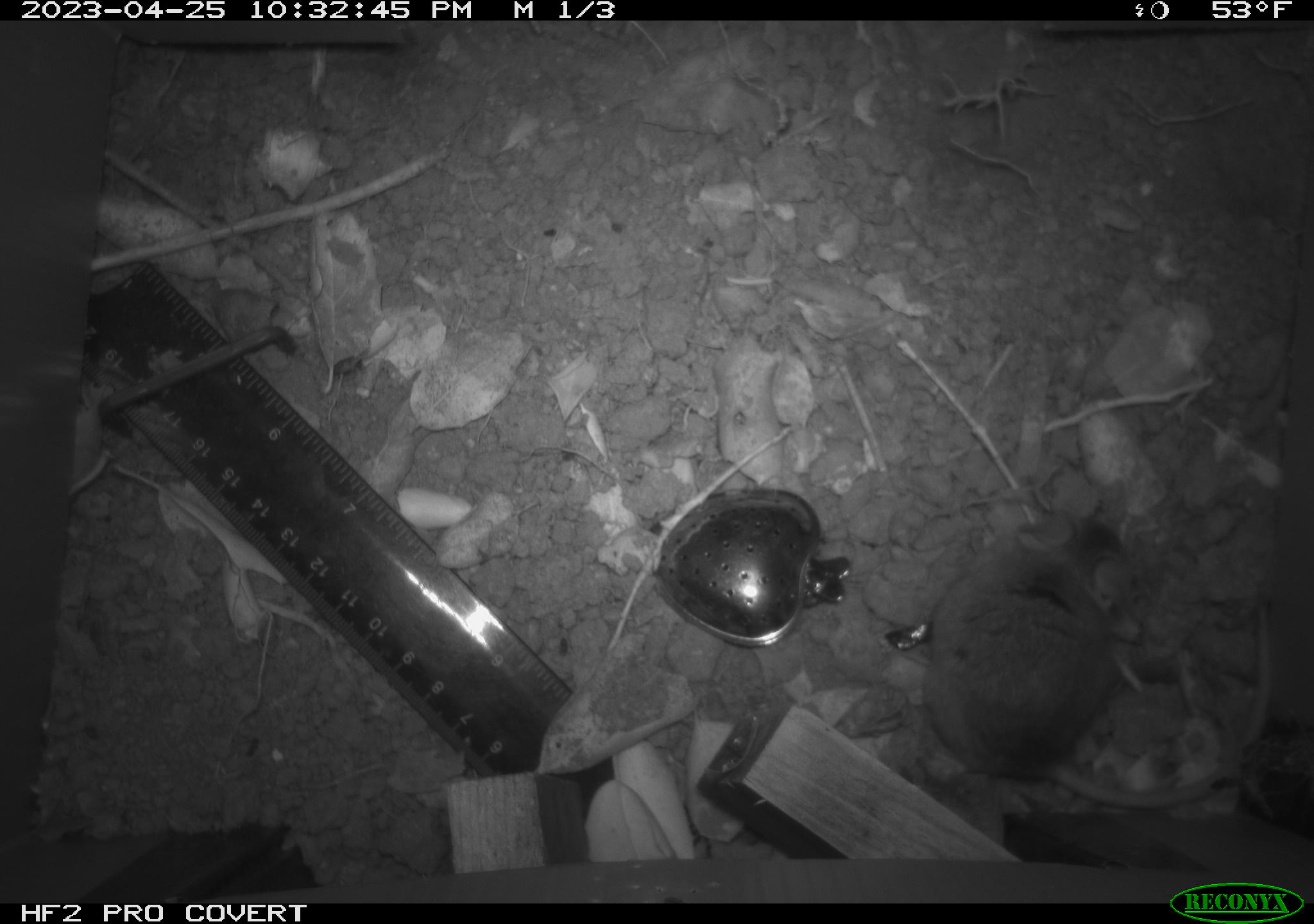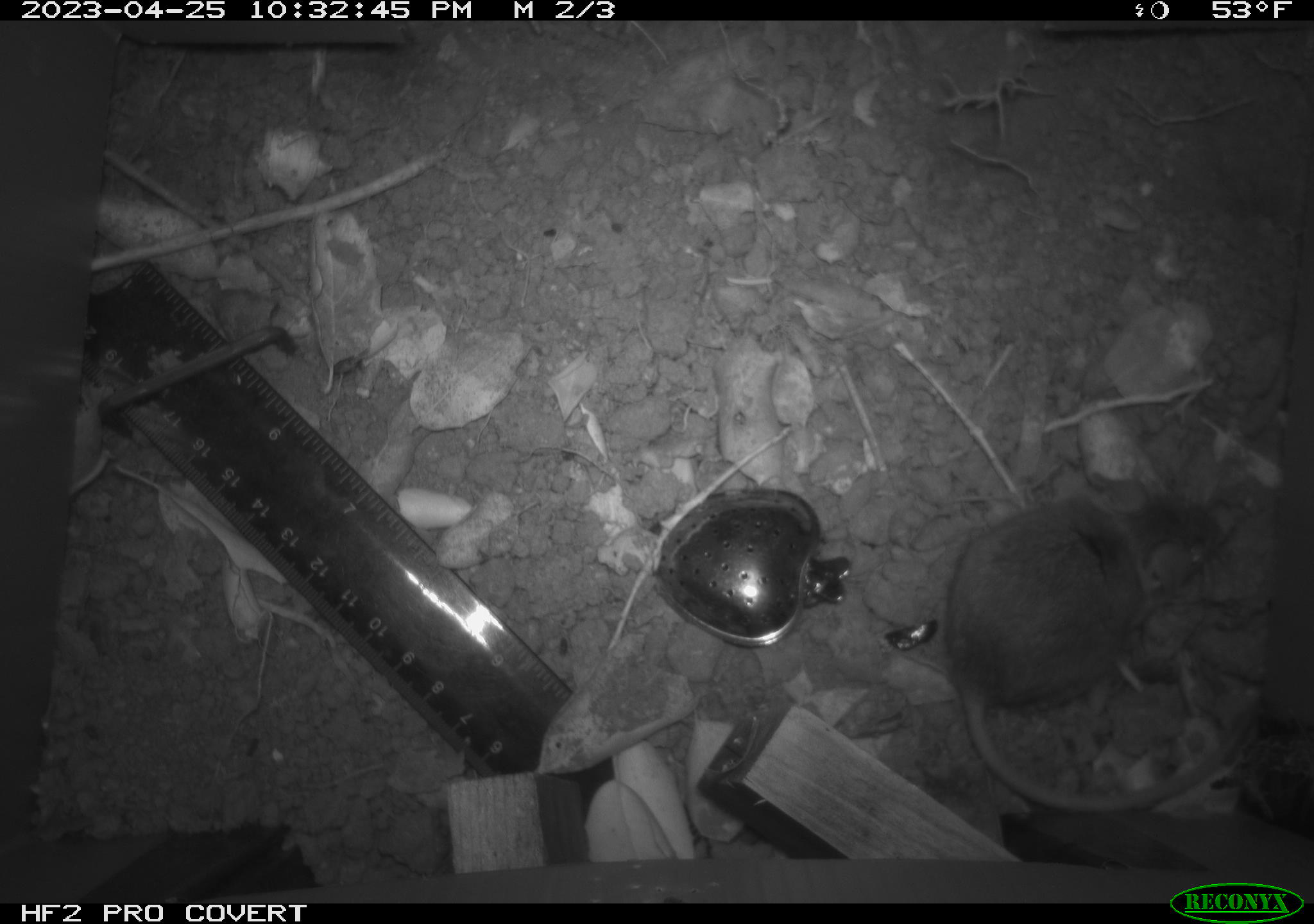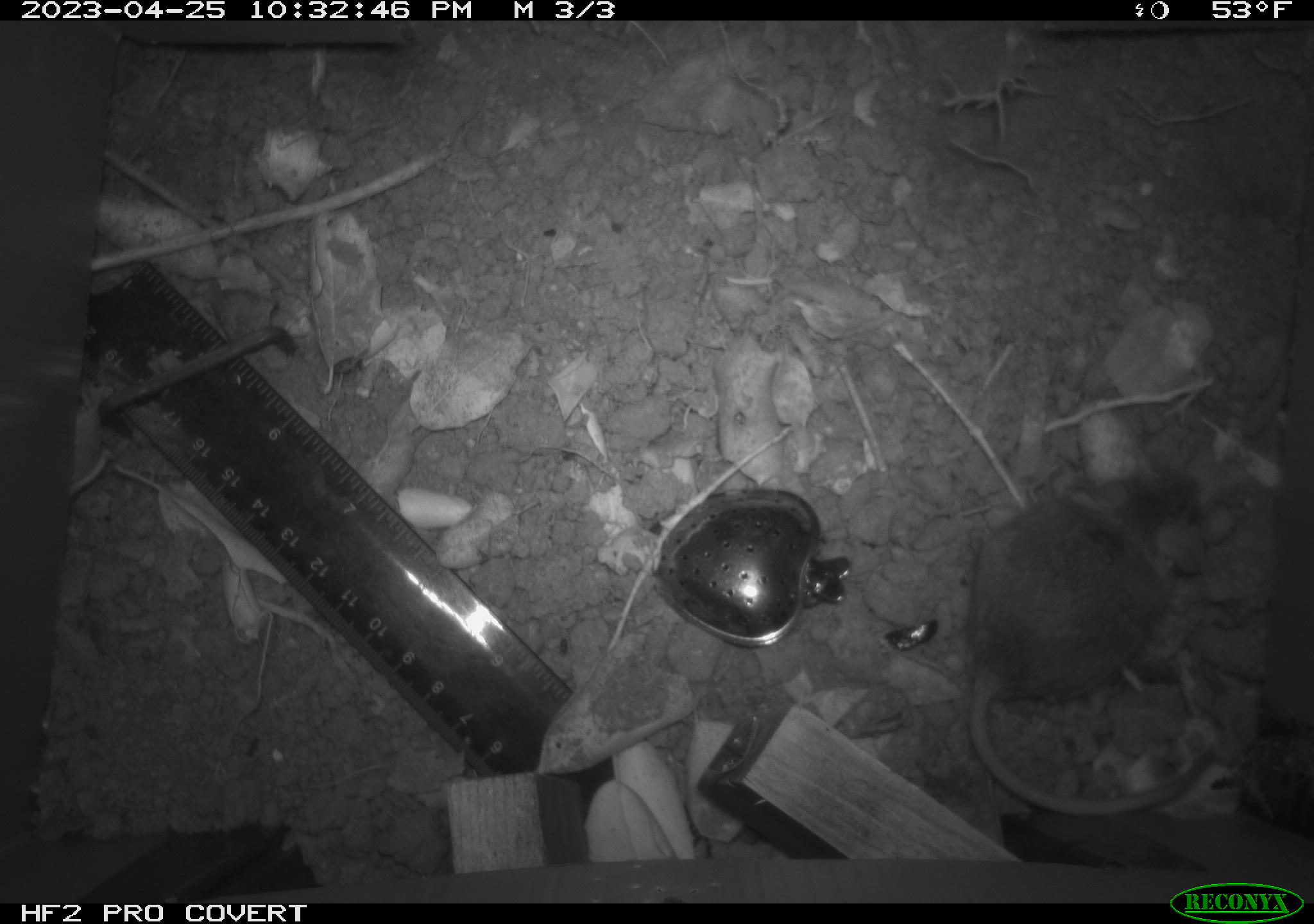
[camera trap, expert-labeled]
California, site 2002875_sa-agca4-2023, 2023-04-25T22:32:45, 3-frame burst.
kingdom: Animalia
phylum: Chordata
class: Mammalia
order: Rodentia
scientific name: Rodentia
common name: mouse species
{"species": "mouse species (Rodentia)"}